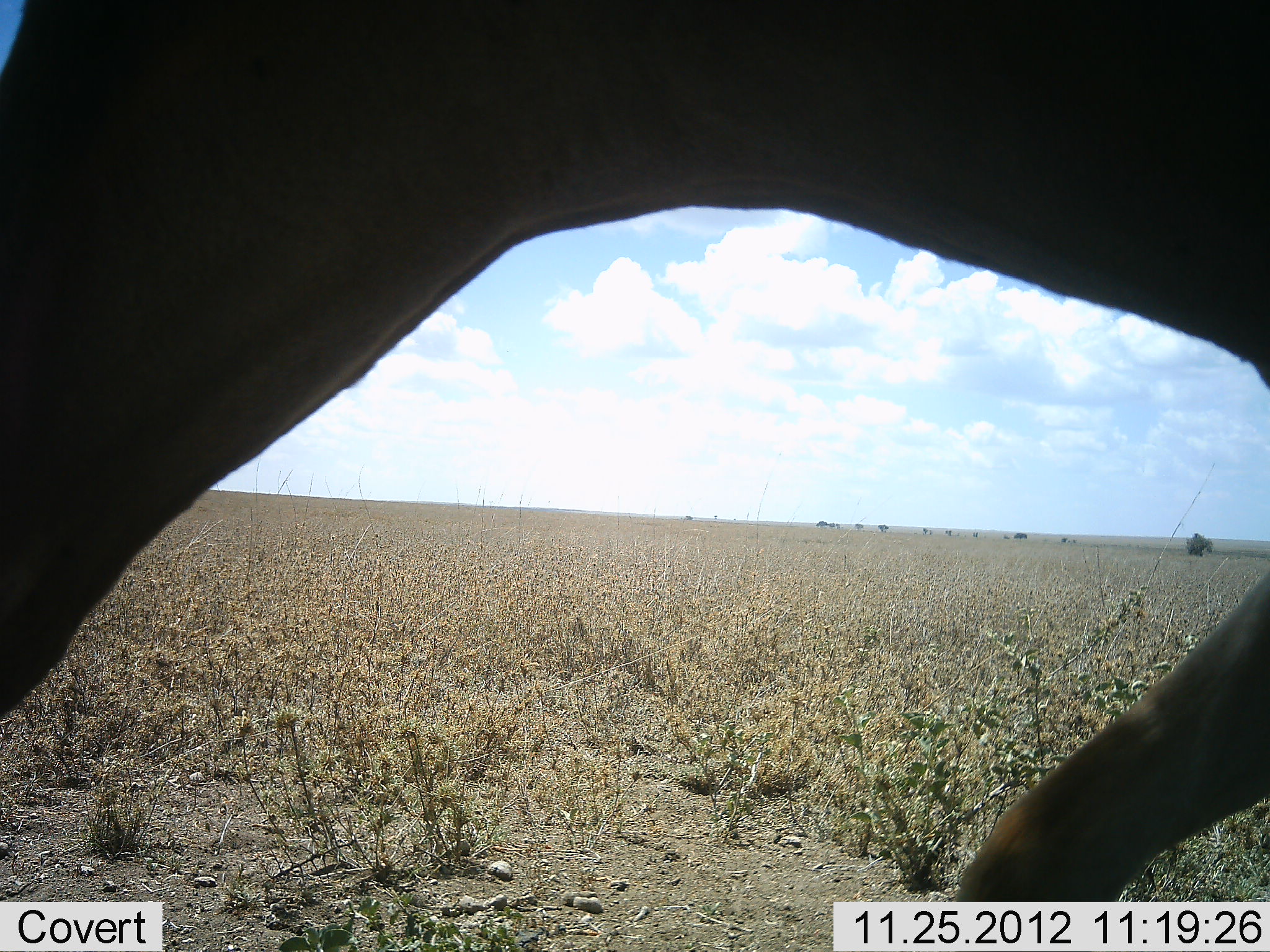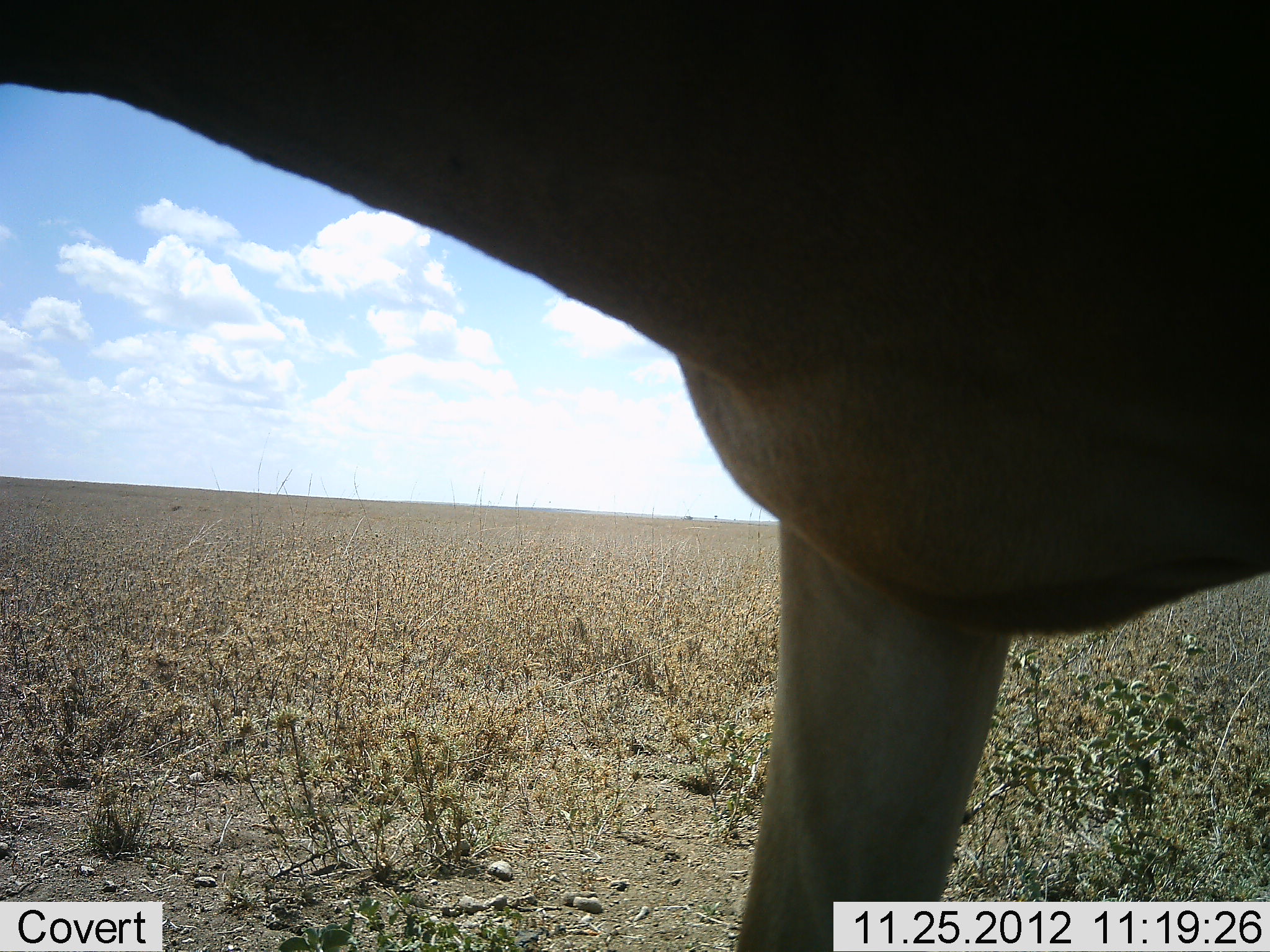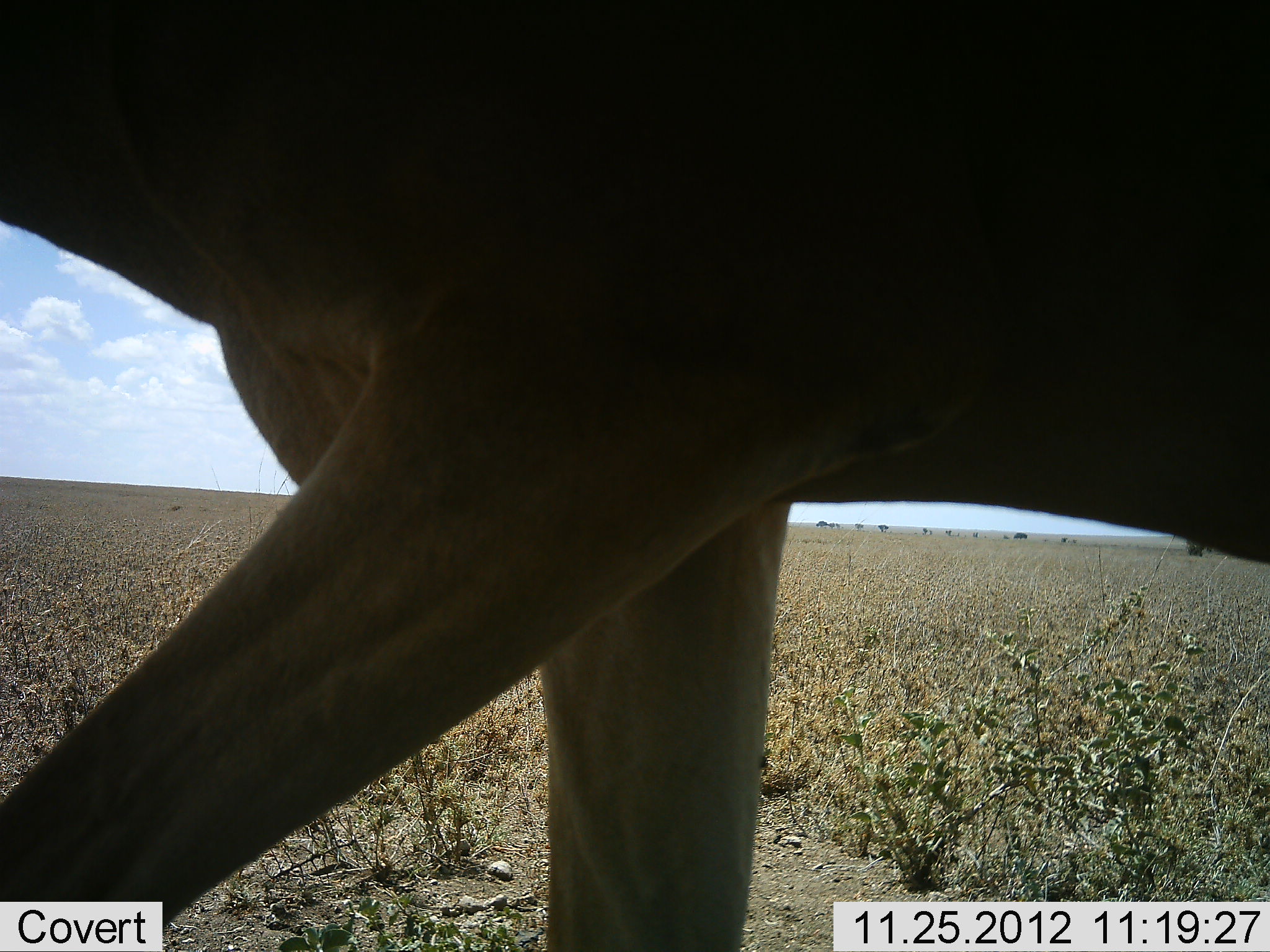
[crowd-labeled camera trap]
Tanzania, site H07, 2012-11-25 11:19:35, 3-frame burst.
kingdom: Animalia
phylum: Chordata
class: Mammalia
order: Artiodactyla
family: Bovidae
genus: Alcelaphus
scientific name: Alcelaphus buselaphus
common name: hartebeest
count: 1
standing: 30%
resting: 0%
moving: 80%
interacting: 0%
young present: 0%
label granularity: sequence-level